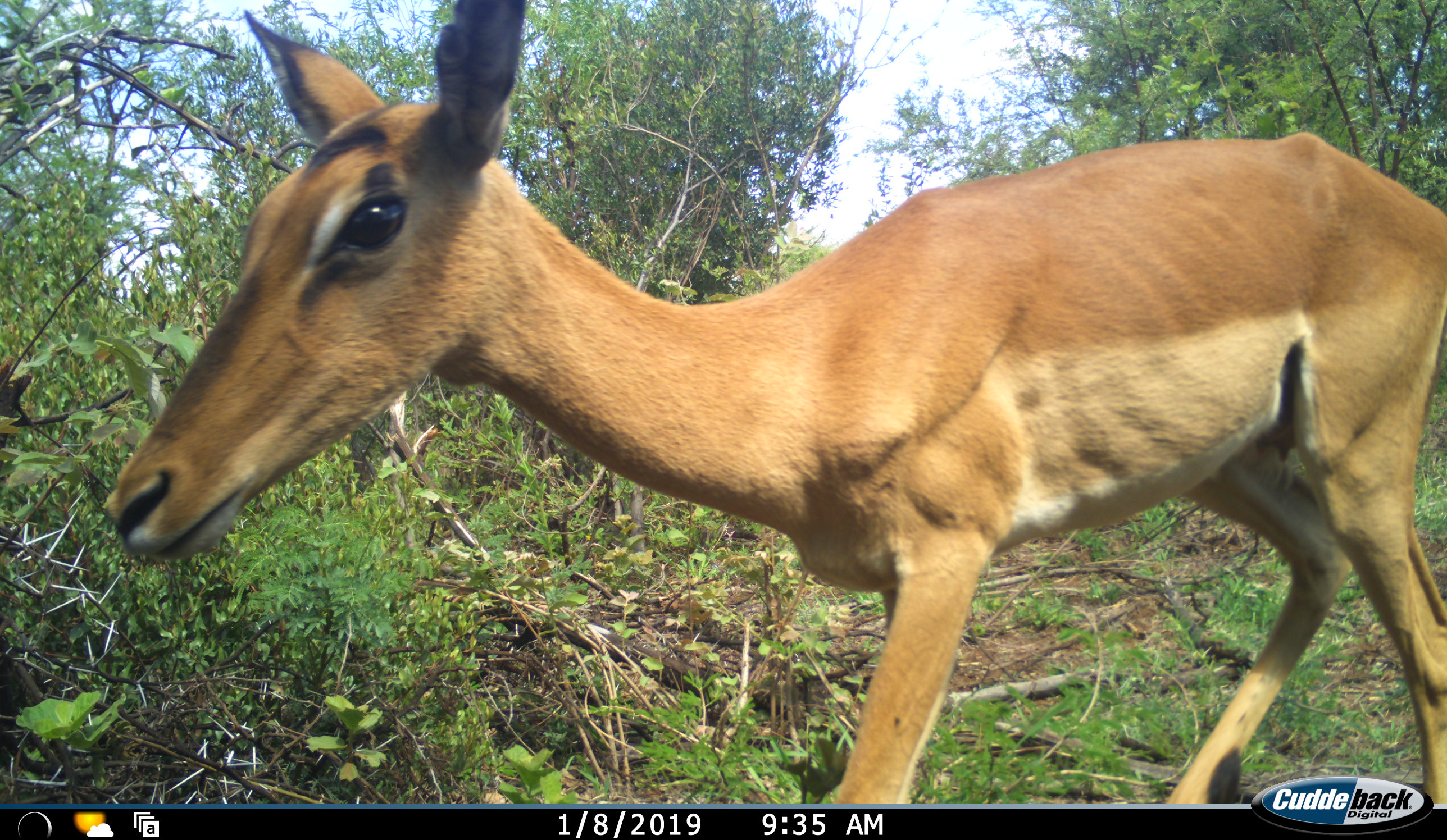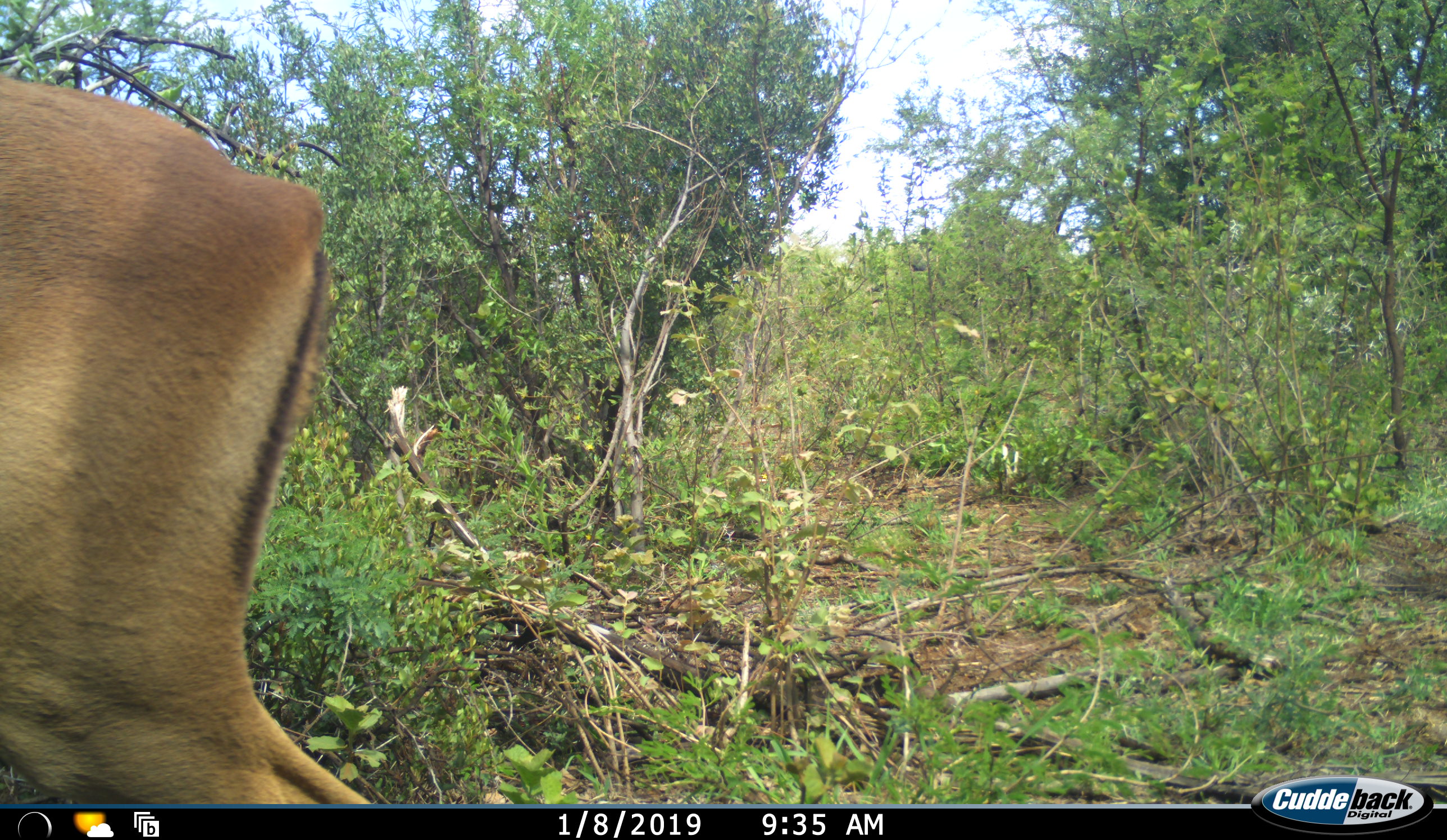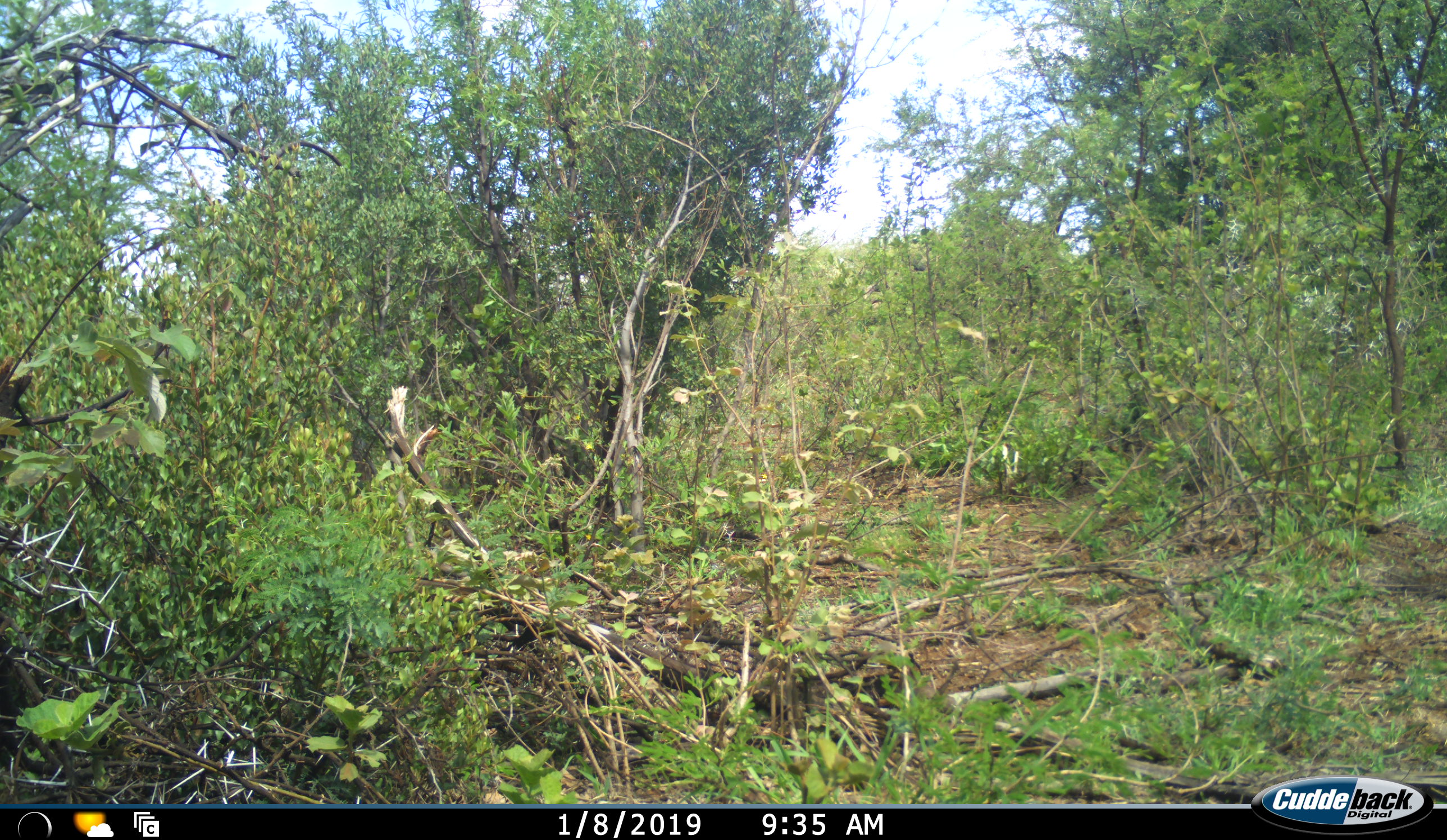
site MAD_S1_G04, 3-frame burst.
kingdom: Animalia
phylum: Chordata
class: Mammalia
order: Artiodactyla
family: Bovidae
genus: Aepyceros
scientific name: Aepyceros melampus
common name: impala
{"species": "impala (Aepyceros melampus)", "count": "1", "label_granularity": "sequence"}